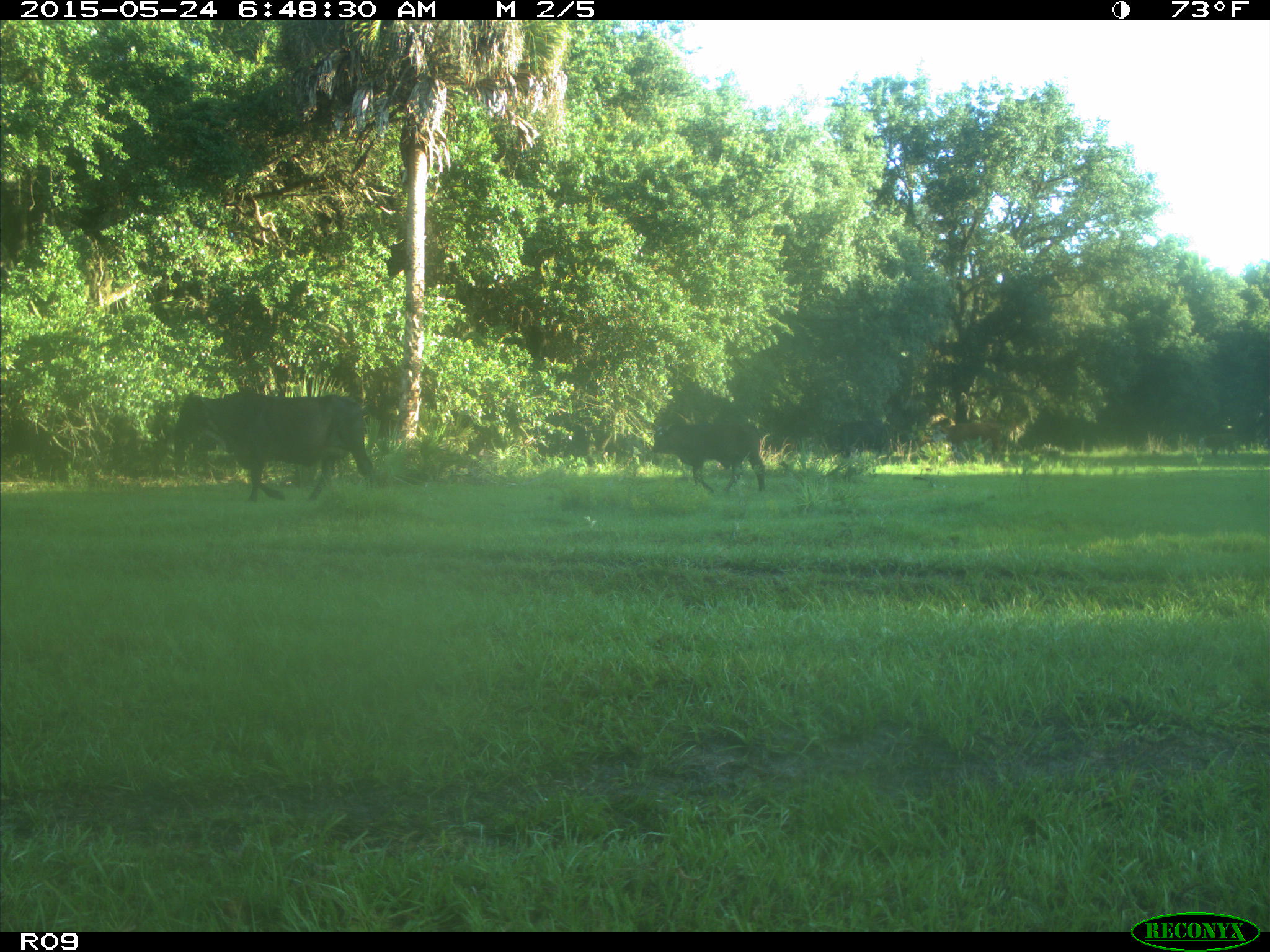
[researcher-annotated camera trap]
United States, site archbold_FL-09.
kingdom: Animalia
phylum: Chordata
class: Mammalia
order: Artiodactyla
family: Bovidae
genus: Bos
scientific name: Bos taurus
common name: domestic cow